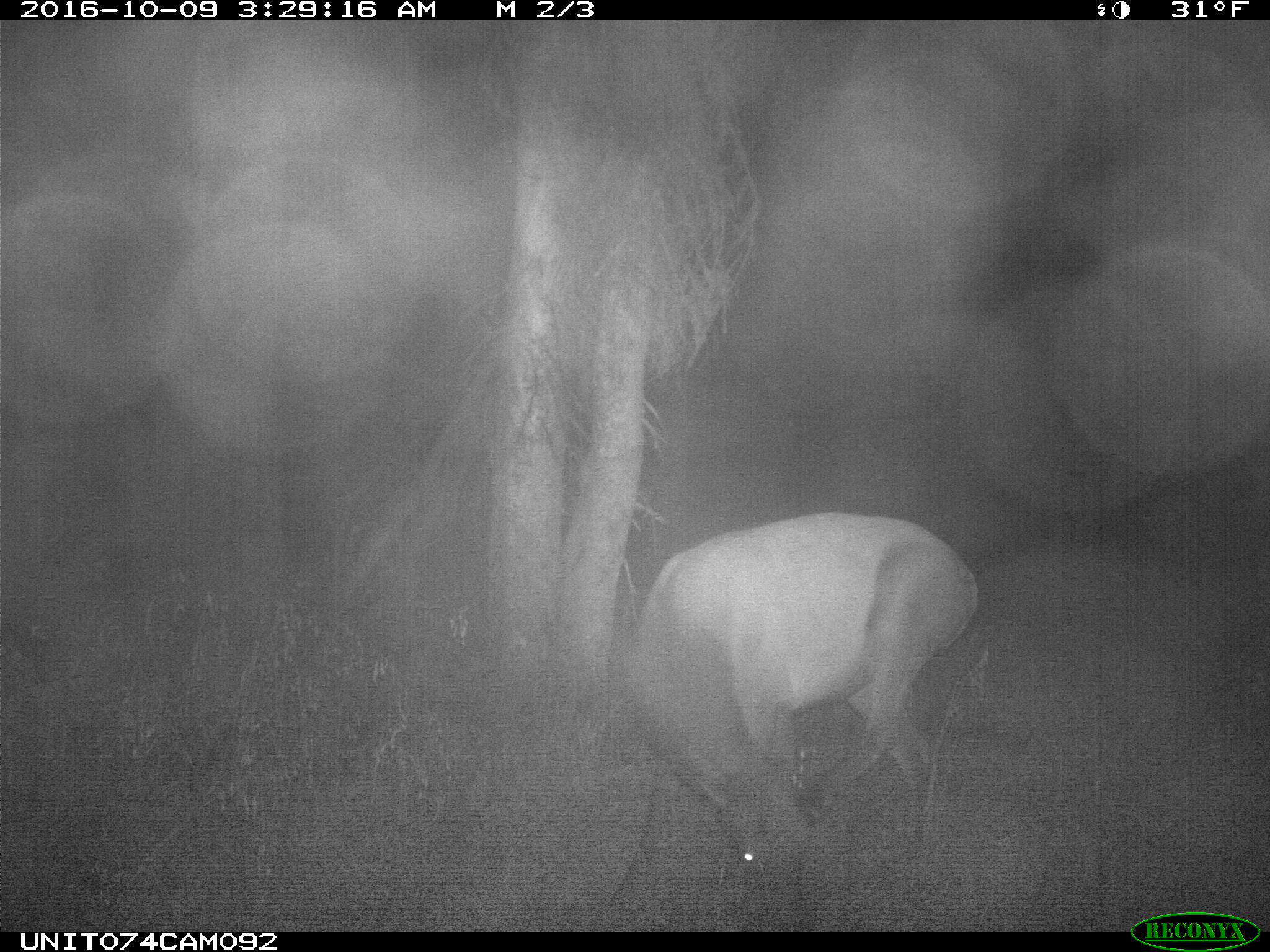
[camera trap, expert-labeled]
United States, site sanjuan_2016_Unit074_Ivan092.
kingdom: Animalia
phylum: Chordata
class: Mammalia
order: Artiodactyla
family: Cervidae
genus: Cervus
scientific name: Cervus elaphus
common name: red deer